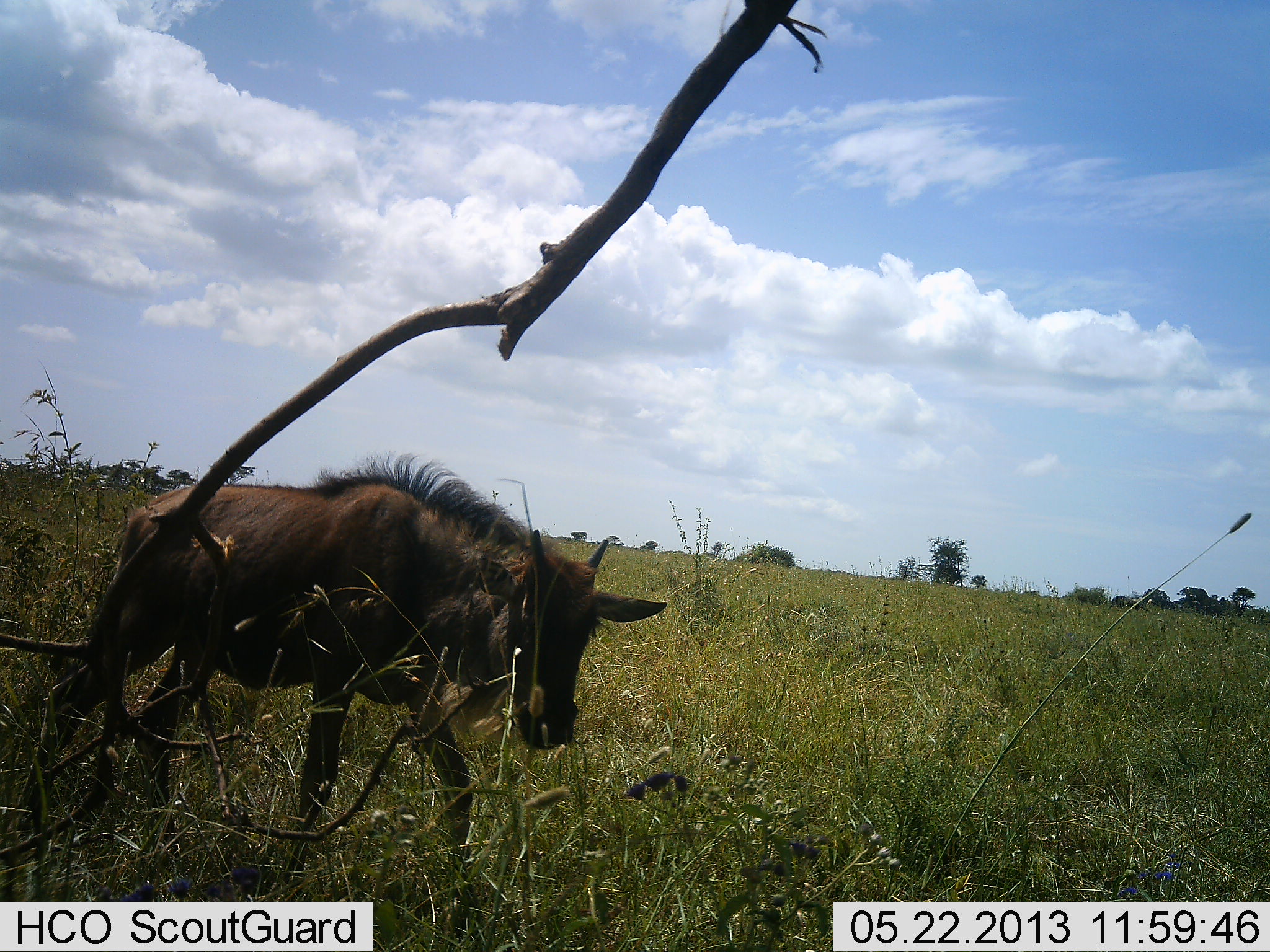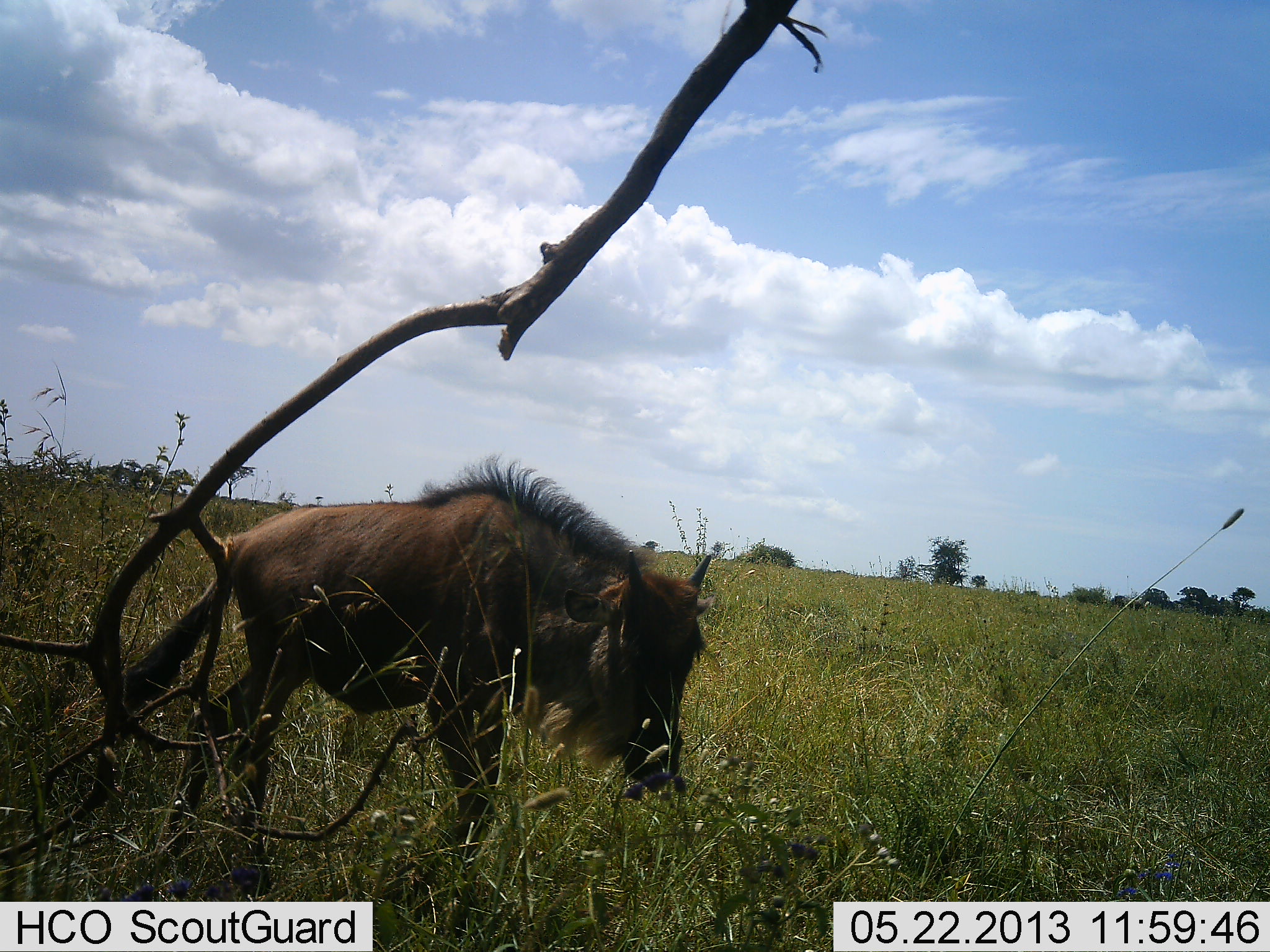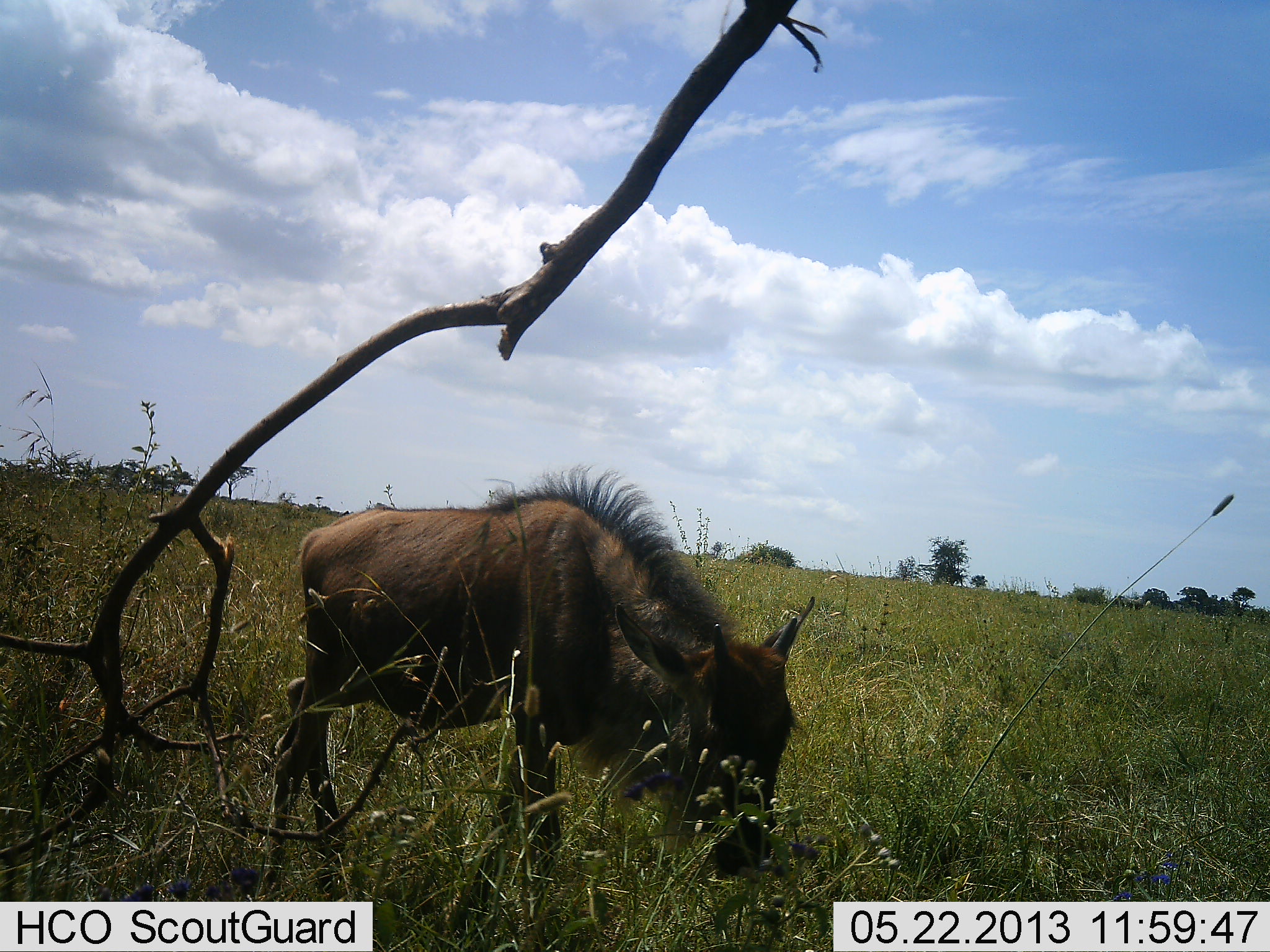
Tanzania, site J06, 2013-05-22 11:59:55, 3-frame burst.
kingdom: Animalia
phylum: Chordata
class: Mammalia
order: Artiodactyla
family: Bovidae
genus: Connochaetes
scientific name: Connochaetes taurinus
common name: blue wildebeest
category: wildebeest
Wildebeest (blue wildebeest) (Connochaetes taurinus), count 1. Behavior (volunteer vote fractions): standing 13%, resting 0%, moving 81%, interacting 0%. Young present (vote fraction): 39%. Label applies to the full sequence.